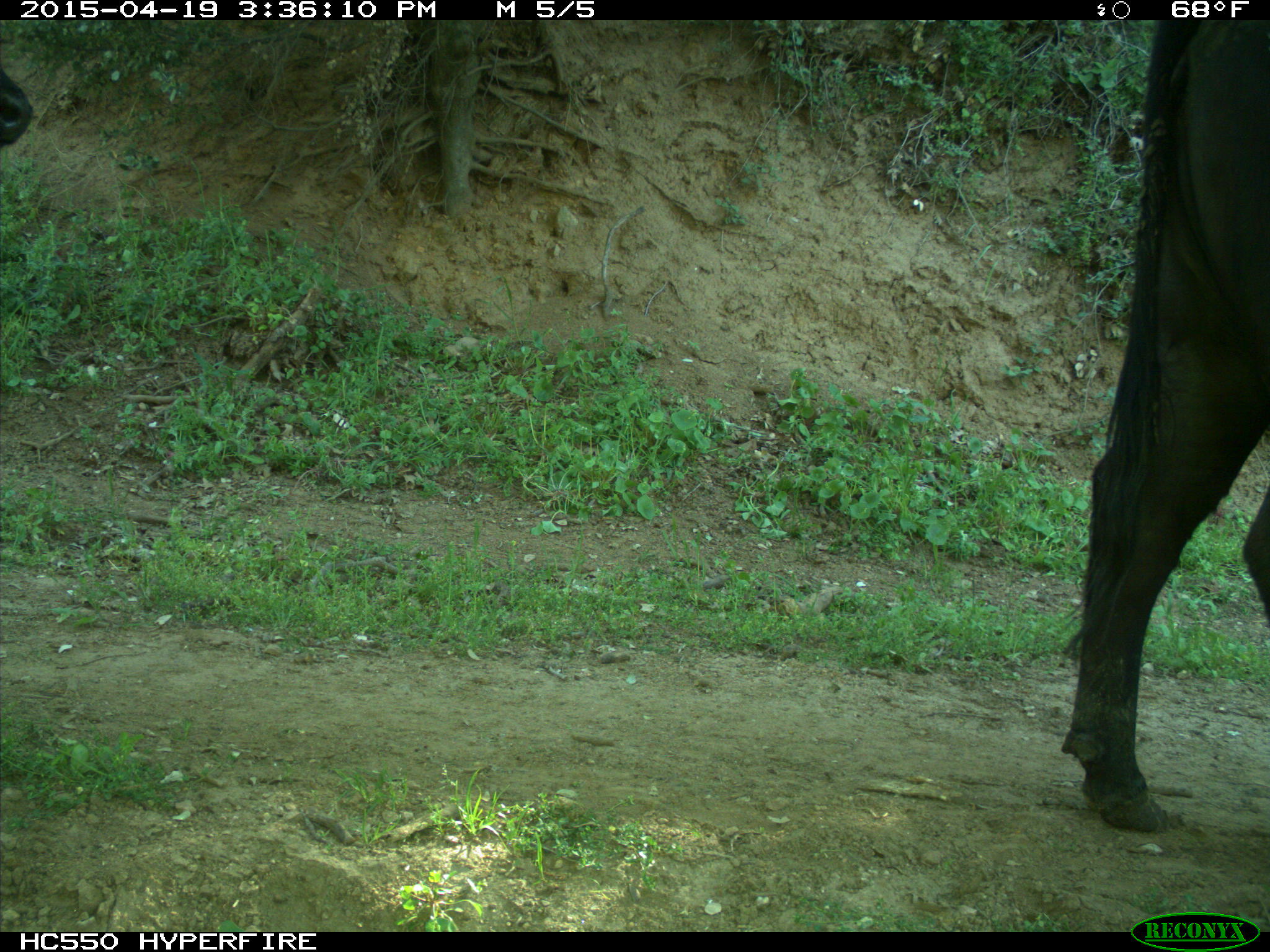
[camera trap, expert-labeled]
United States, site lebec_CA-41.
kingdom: Animalia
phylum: Chordata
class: Mammalia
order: Artiodactyla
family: Bovidae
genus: Bos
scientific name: Bos taurus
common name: domestic cow